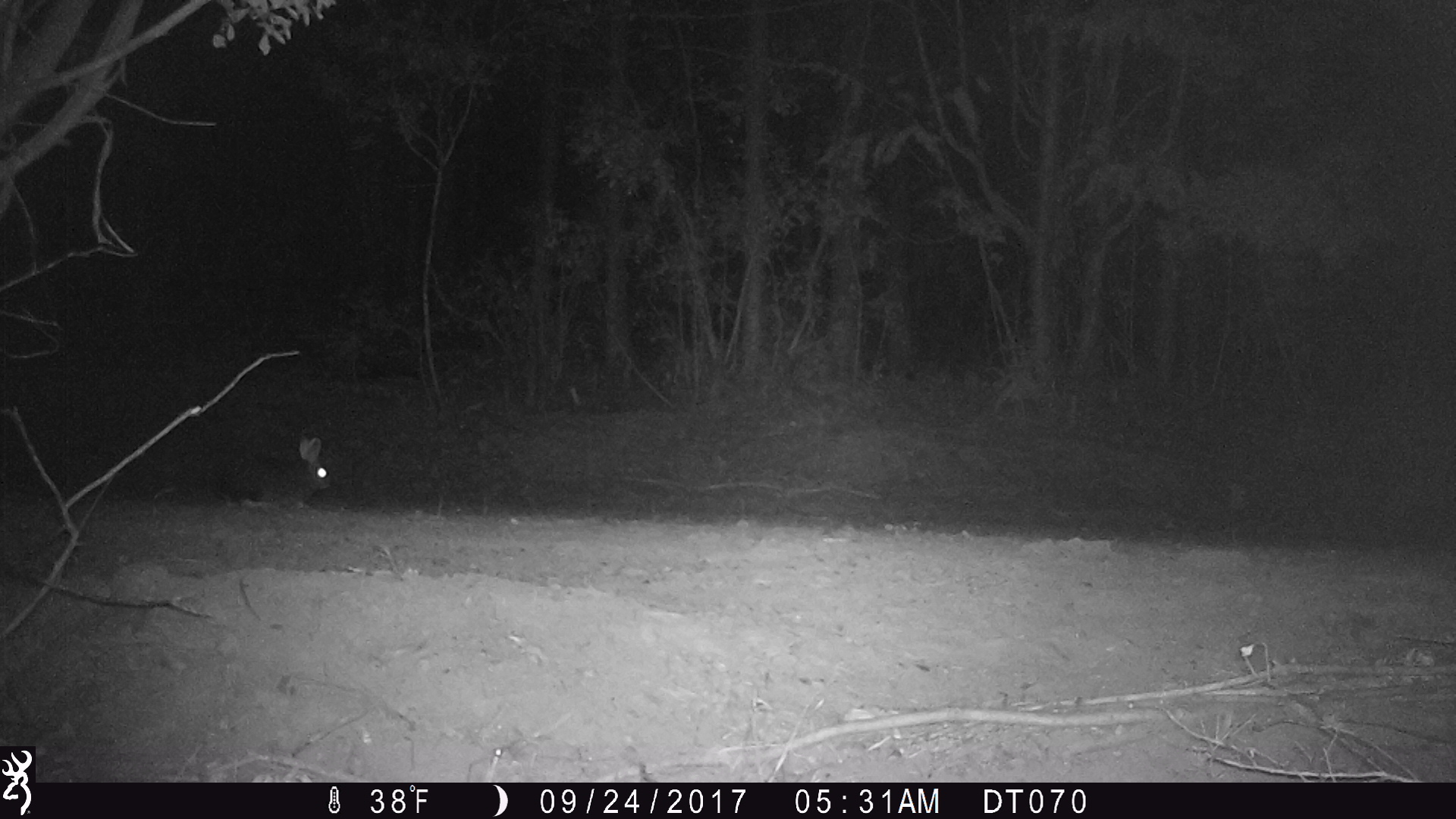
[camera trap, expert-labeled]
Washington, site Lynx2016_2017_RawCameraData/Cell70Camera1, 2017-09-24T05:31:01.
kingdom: Animalia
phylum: Chordata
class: Mammalia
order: Lagomorpha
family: Leporidae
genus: Lepus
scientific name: Lepus americanus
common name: snowshoe hare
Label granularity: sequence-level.